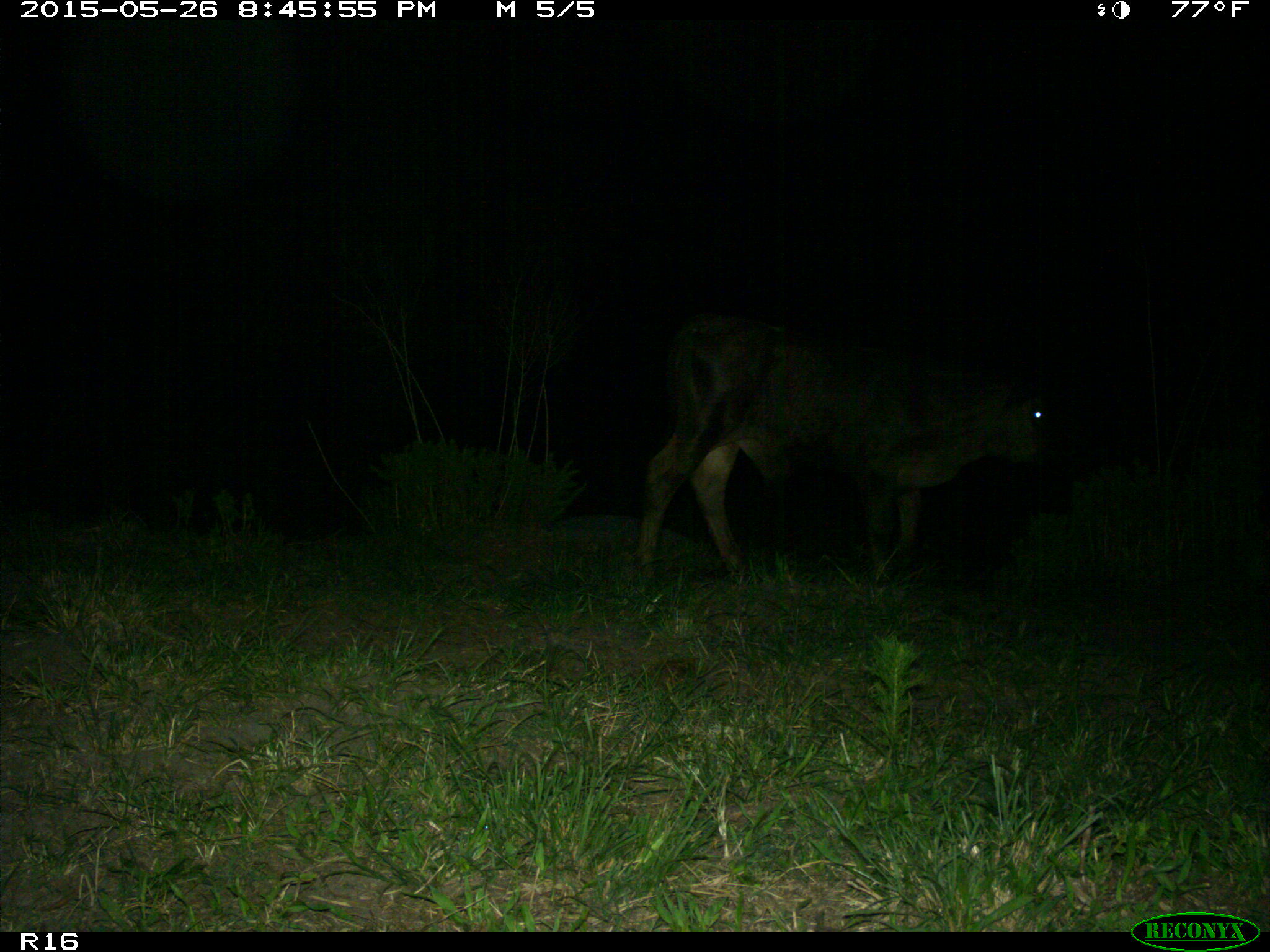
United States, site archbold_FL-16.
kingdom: Animalia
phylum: Chordata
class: Mammalia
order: Artiodactyla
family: Bovidae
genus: Bos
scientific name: Bos taurus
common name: domestic cow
Bos taurus (domestic cow).